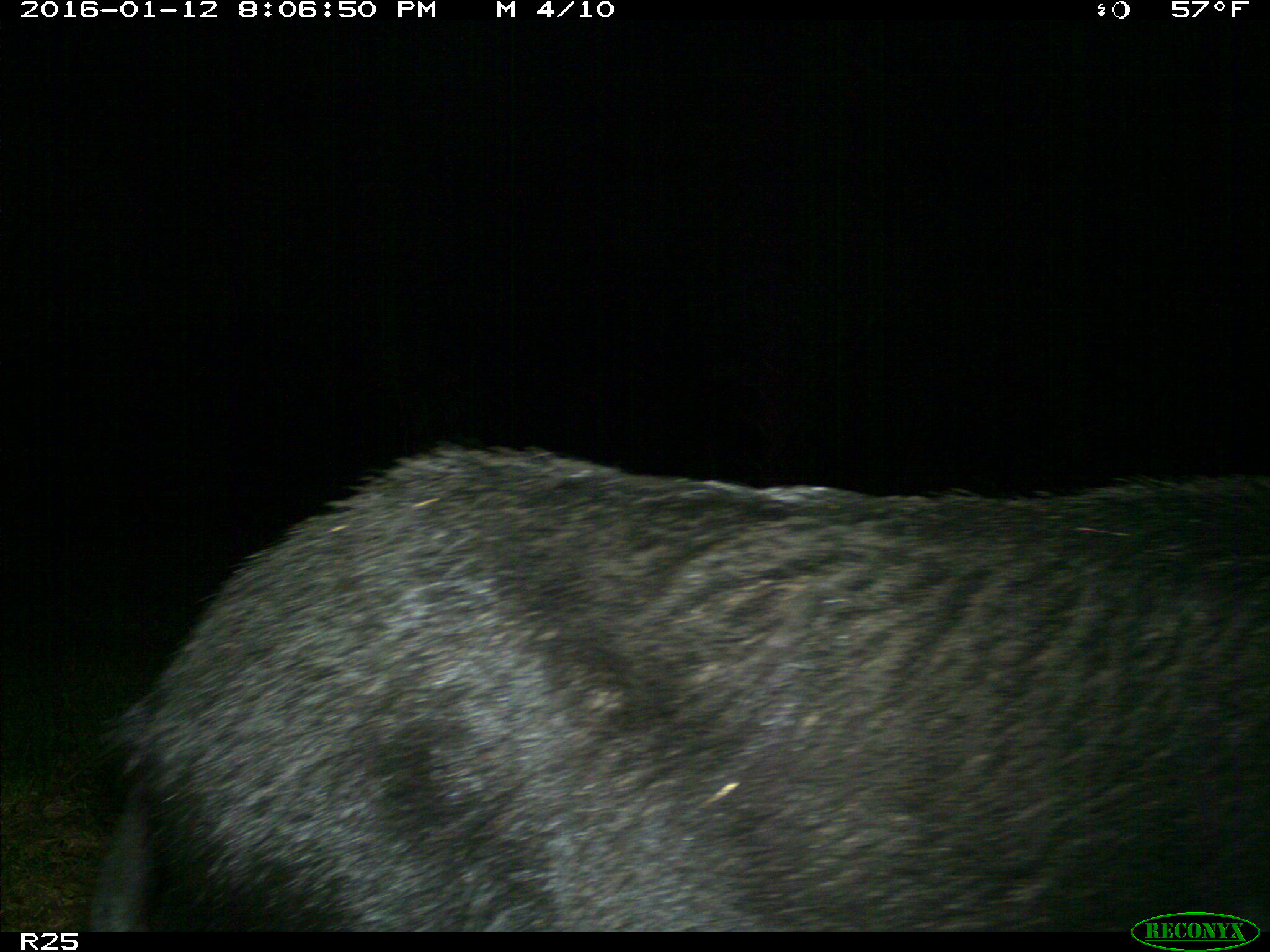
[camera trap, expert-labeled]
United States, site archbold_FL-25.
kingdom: Animalia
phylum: Chordata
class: Mammalia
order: Artiodactyla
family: Suidae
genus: Sus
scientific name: Sus scrofa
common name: wild boar